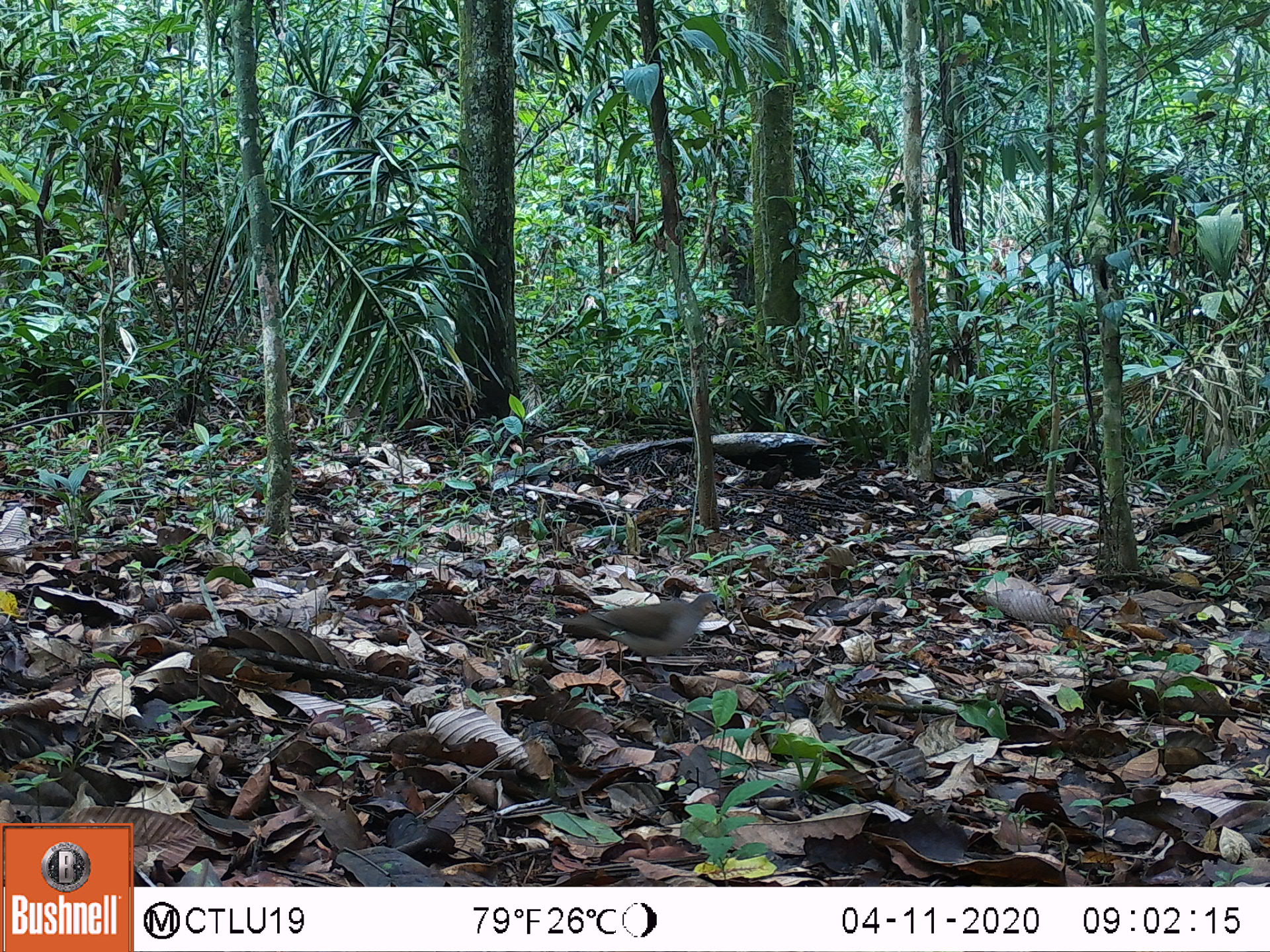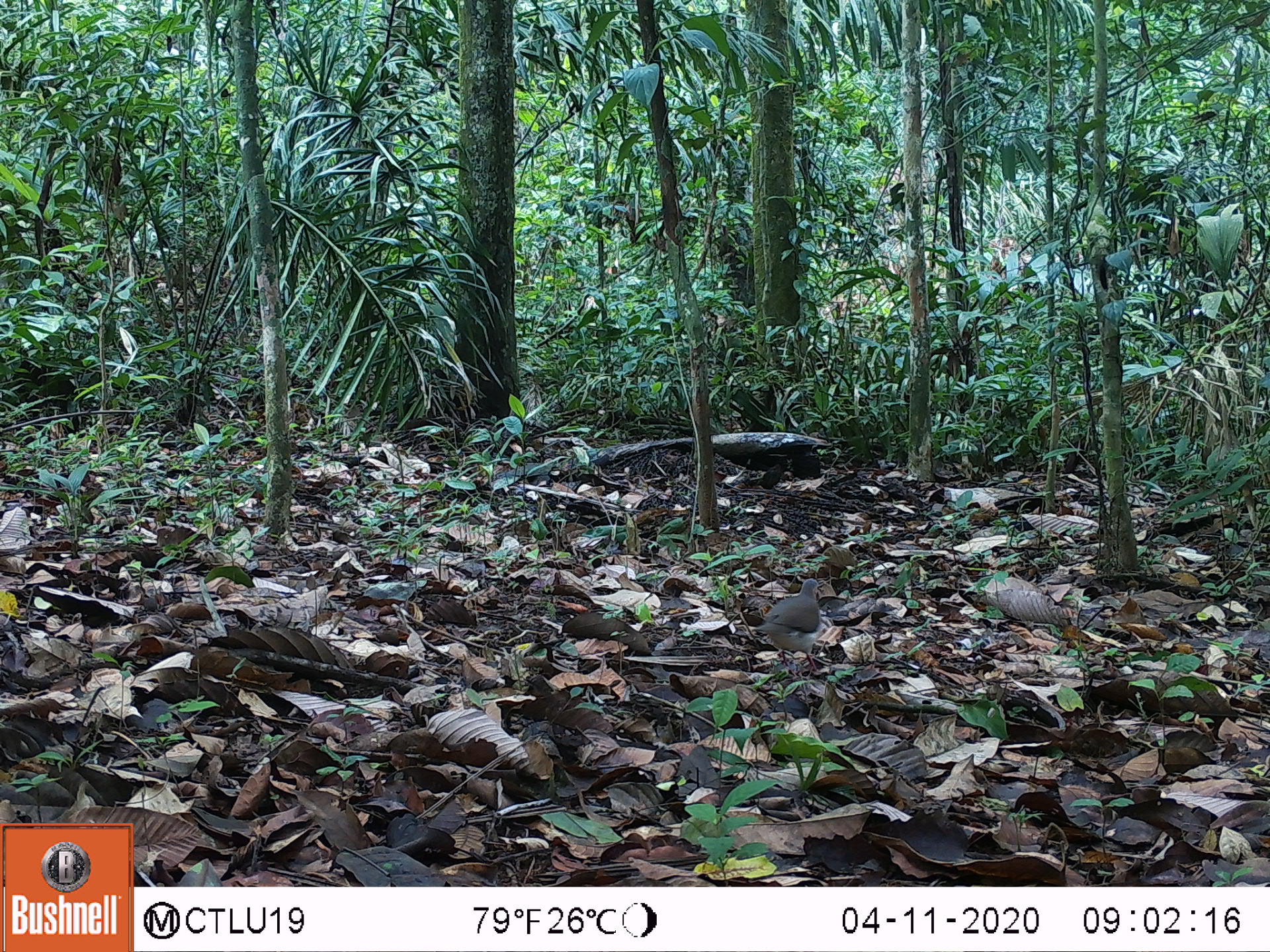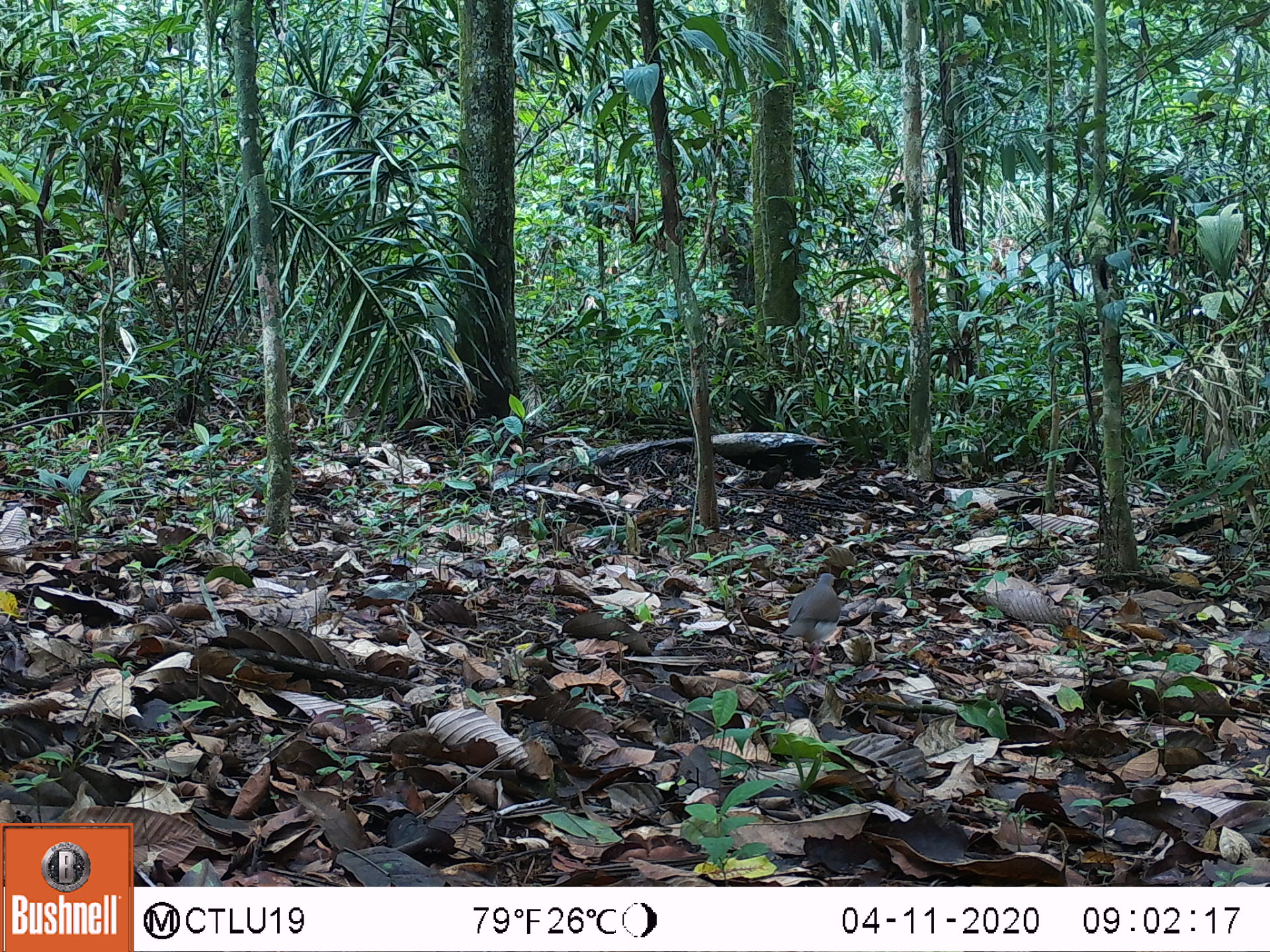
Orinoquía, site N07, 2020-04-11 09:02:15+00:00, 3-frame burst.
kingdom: Animalia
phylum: Chordata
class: Aves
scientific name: Aves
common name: bird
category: unknown bird